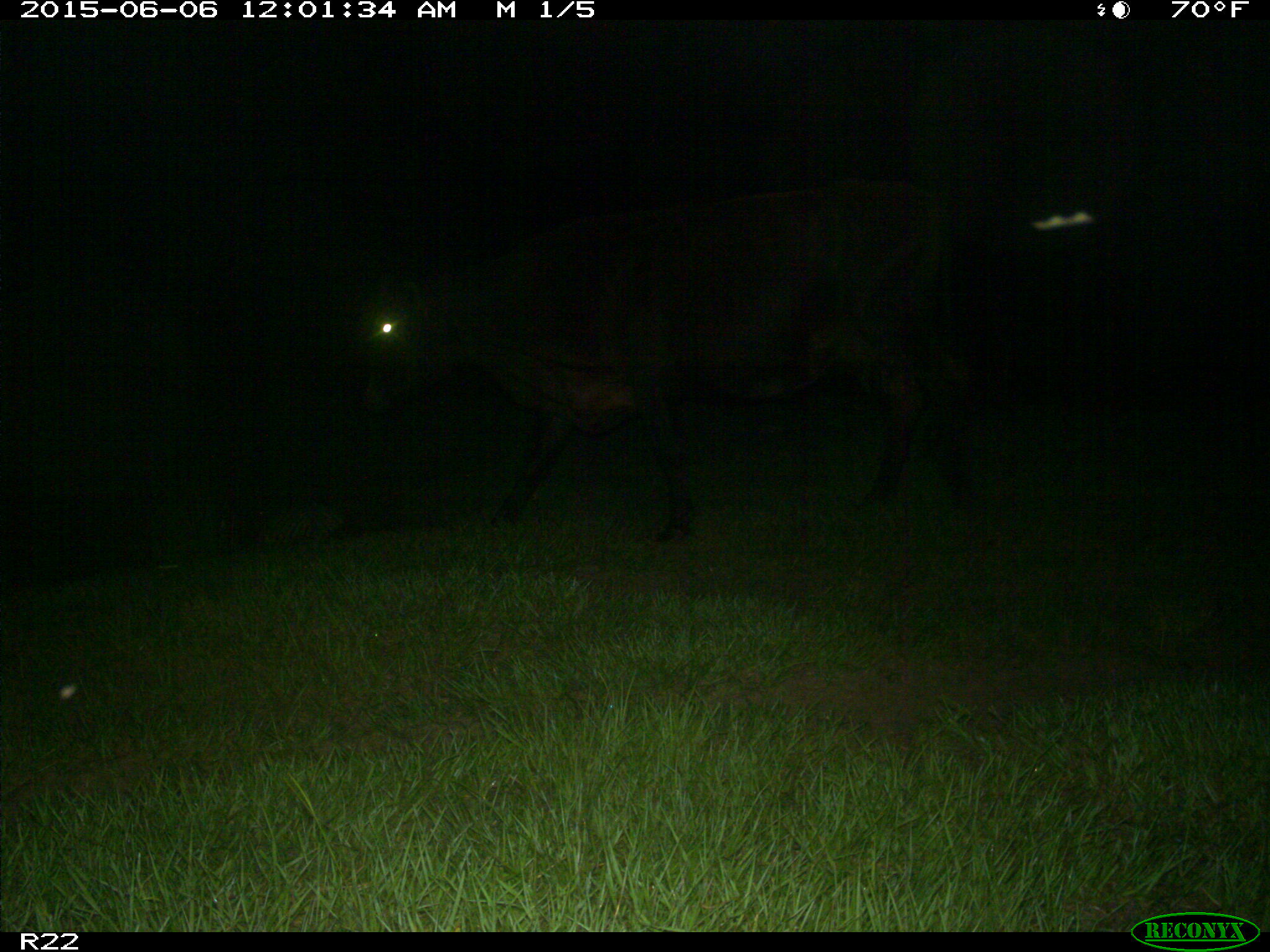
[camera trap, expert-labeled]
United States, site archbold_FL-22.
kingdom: Animalia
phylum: Chordata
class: Mammalia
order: Artiodactyla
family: Bovidae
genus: Bos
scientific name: Bos taurus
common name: domestic cow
Bos taurus (domestic cow).